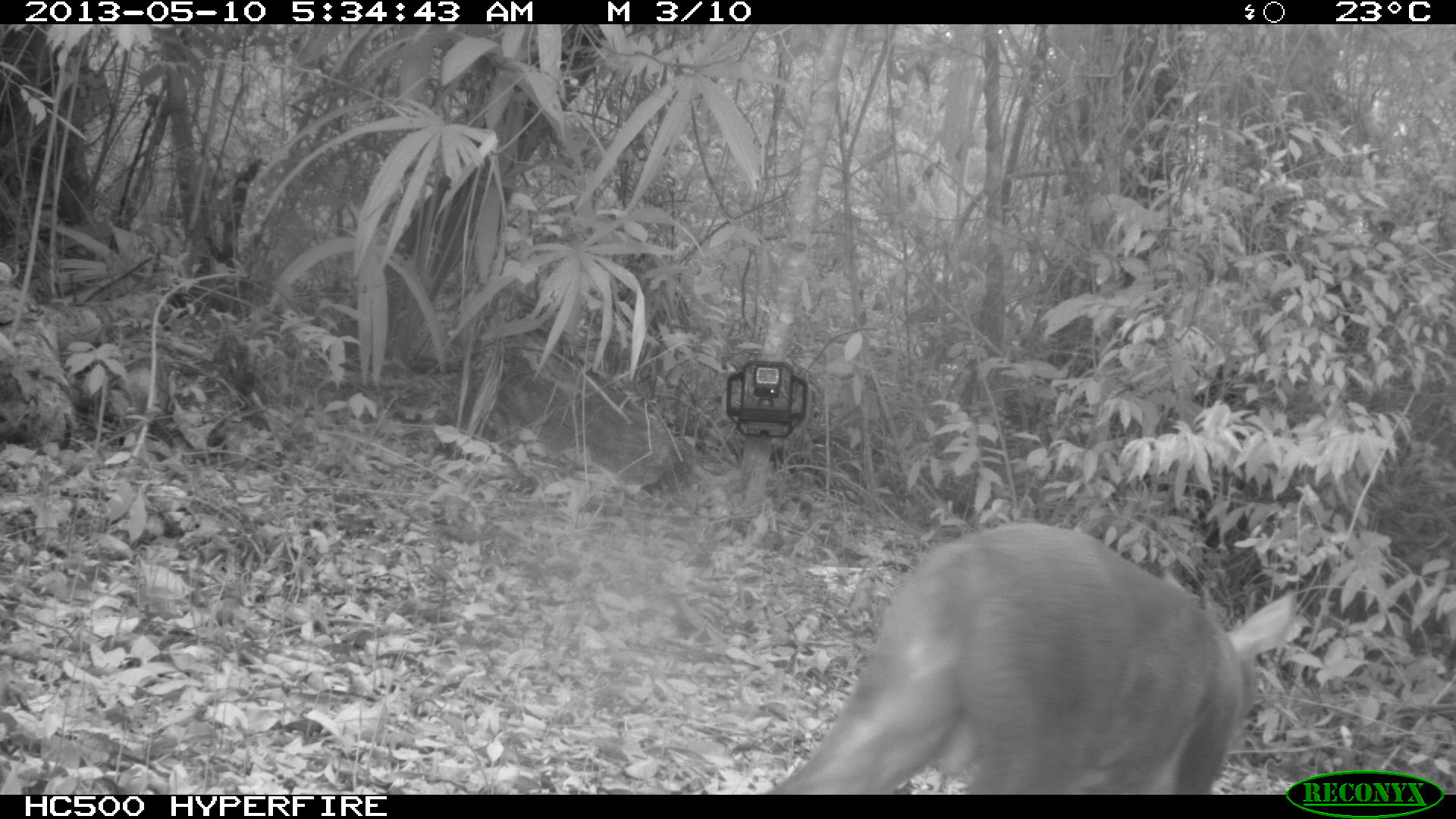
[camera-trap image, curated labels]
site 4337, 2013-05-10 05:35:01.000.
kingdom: Animalia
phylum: Chordata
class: Mammalia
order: Artiodactyla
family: Cervidae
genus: Mazama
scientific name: Mazama temama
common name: central american red brocket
Mazama temama (central american red brocket), count 1, sex male.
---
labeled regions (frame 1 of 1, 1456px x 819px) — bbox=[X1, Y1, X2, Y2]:
mazama temama: bbox=[760, 520, 1296, 794]